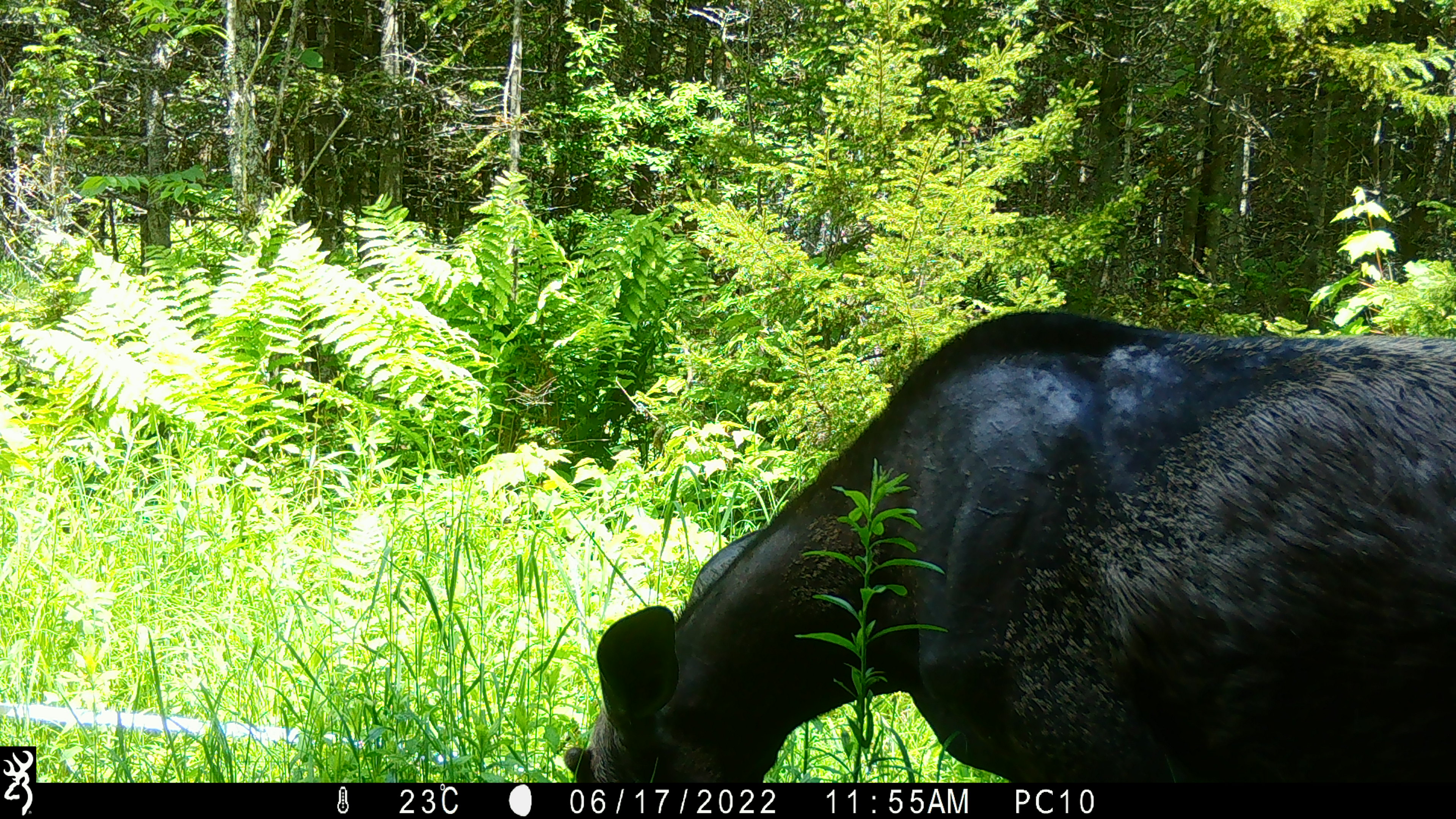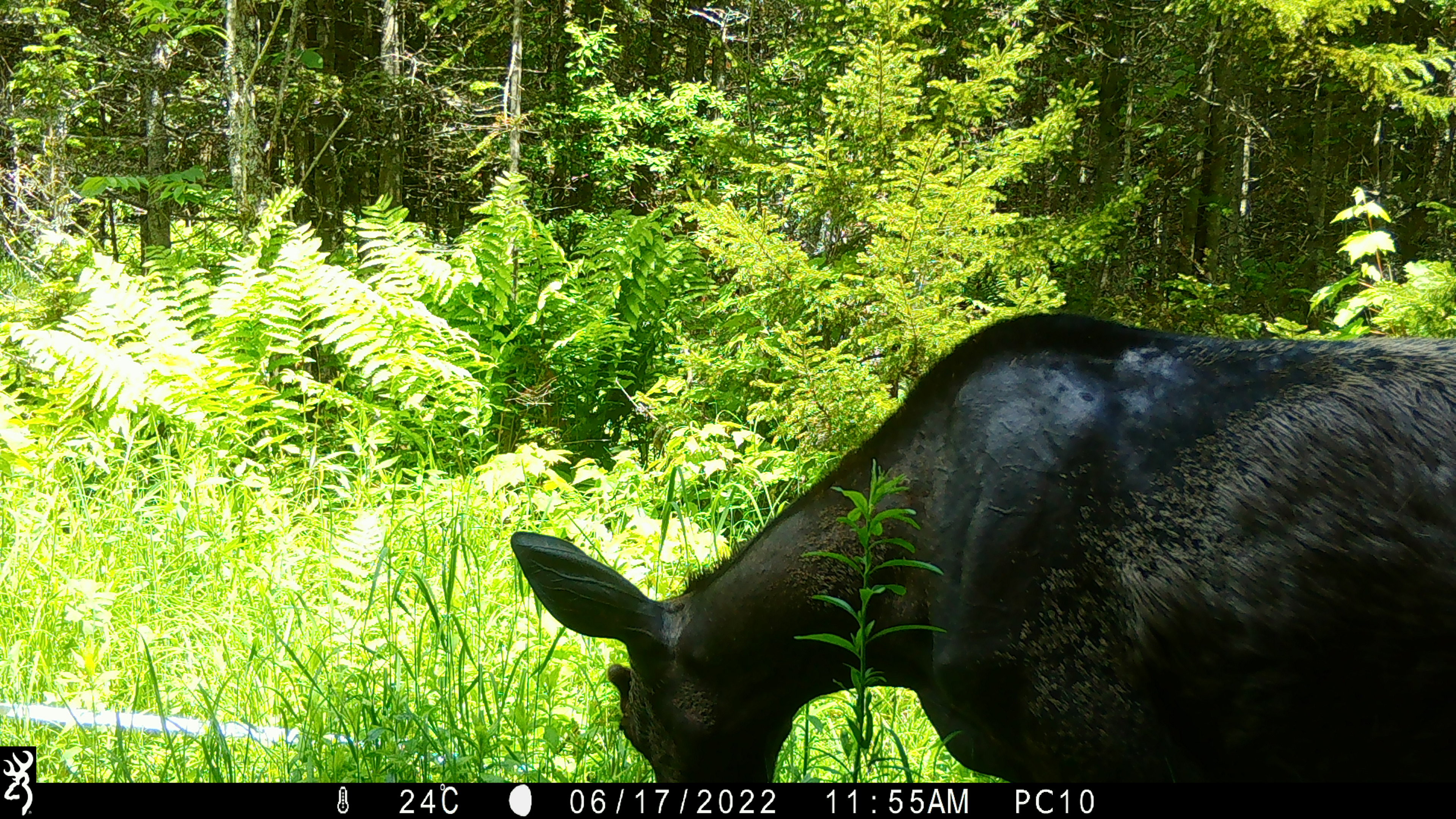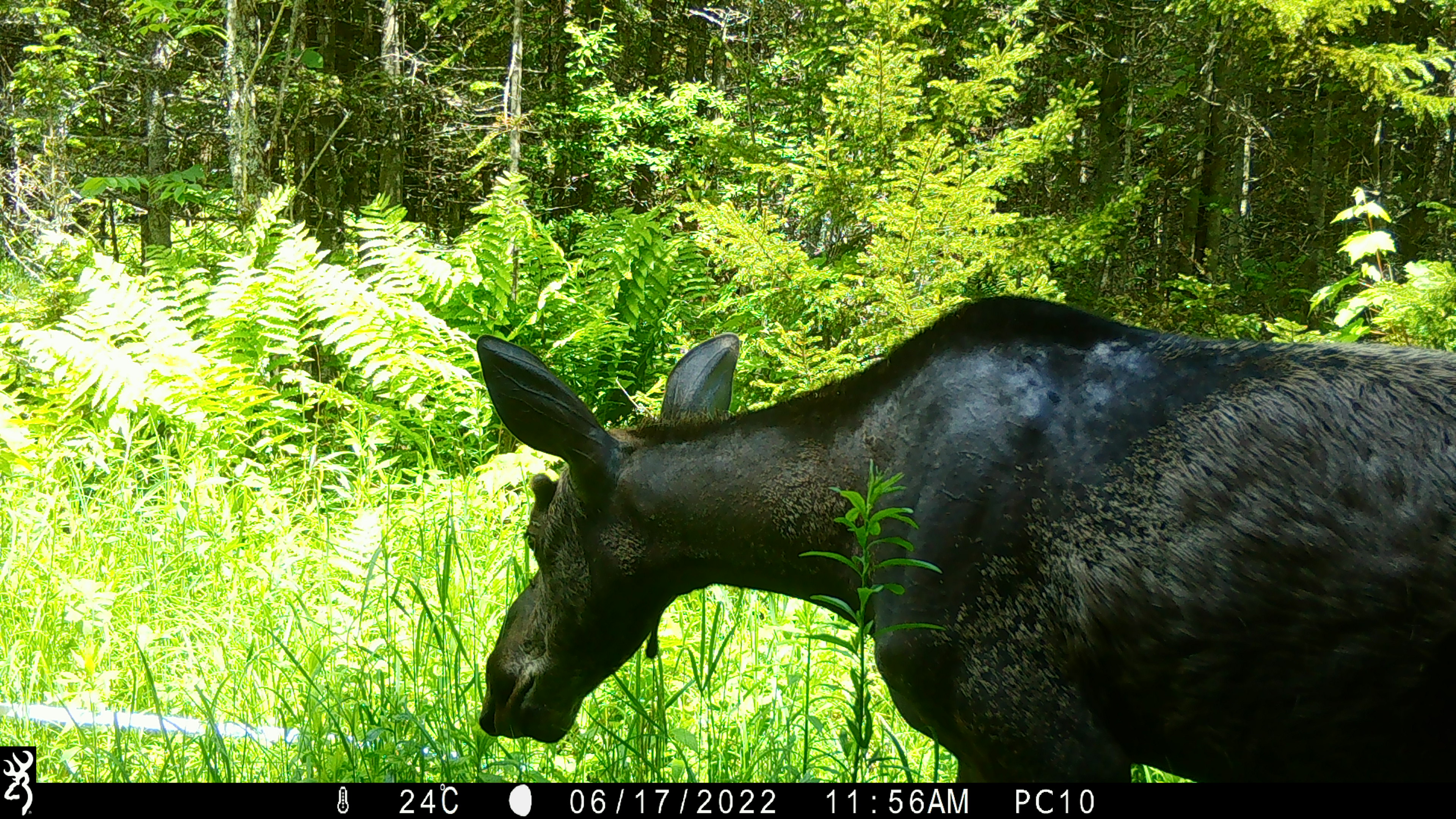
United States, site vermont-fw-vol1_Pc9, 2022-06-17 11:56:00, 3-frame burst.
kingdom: Animalia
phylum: Chordata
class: Mammalia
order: Artiodactyla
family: Cervidae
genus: Alces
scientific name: Alces alces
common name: moose